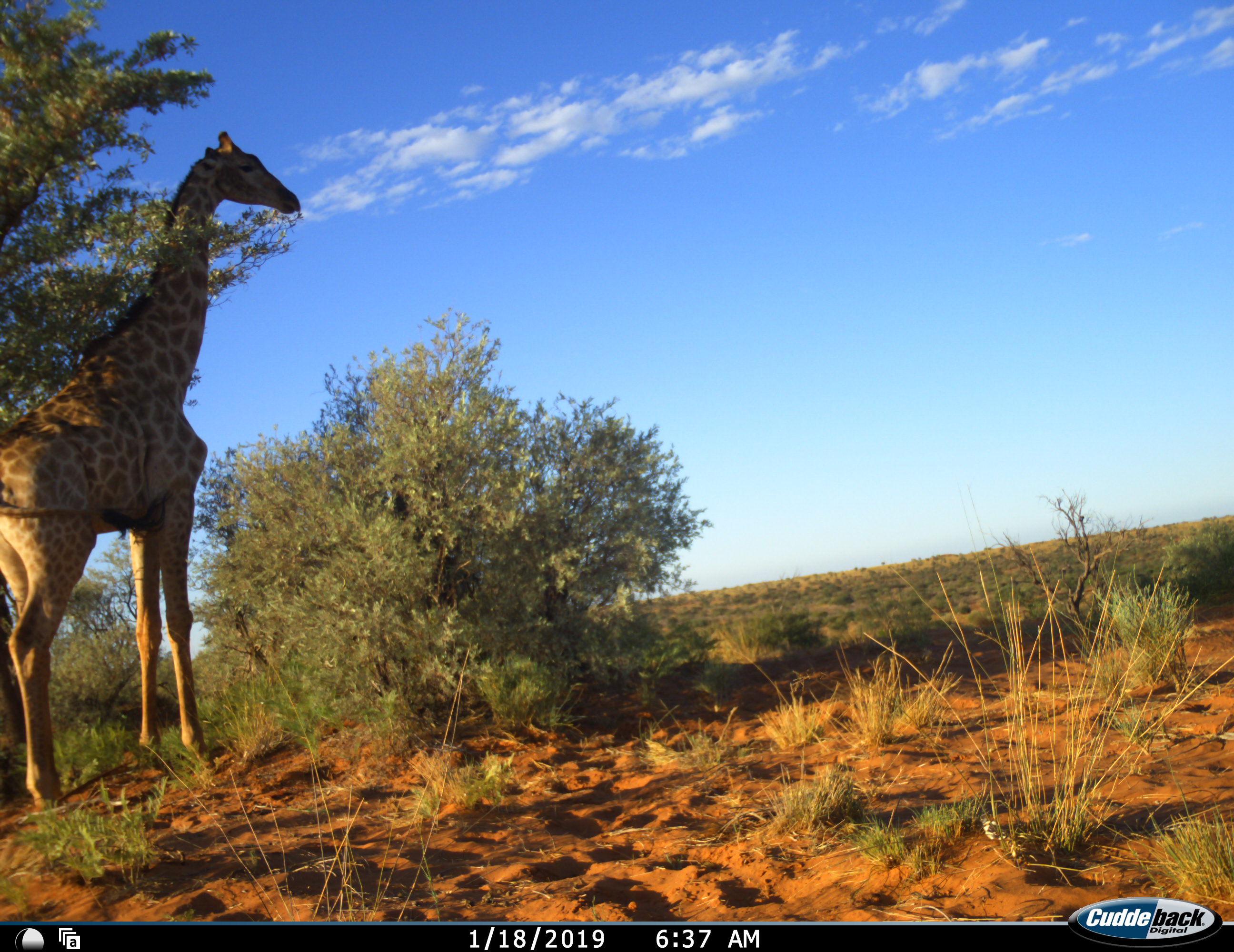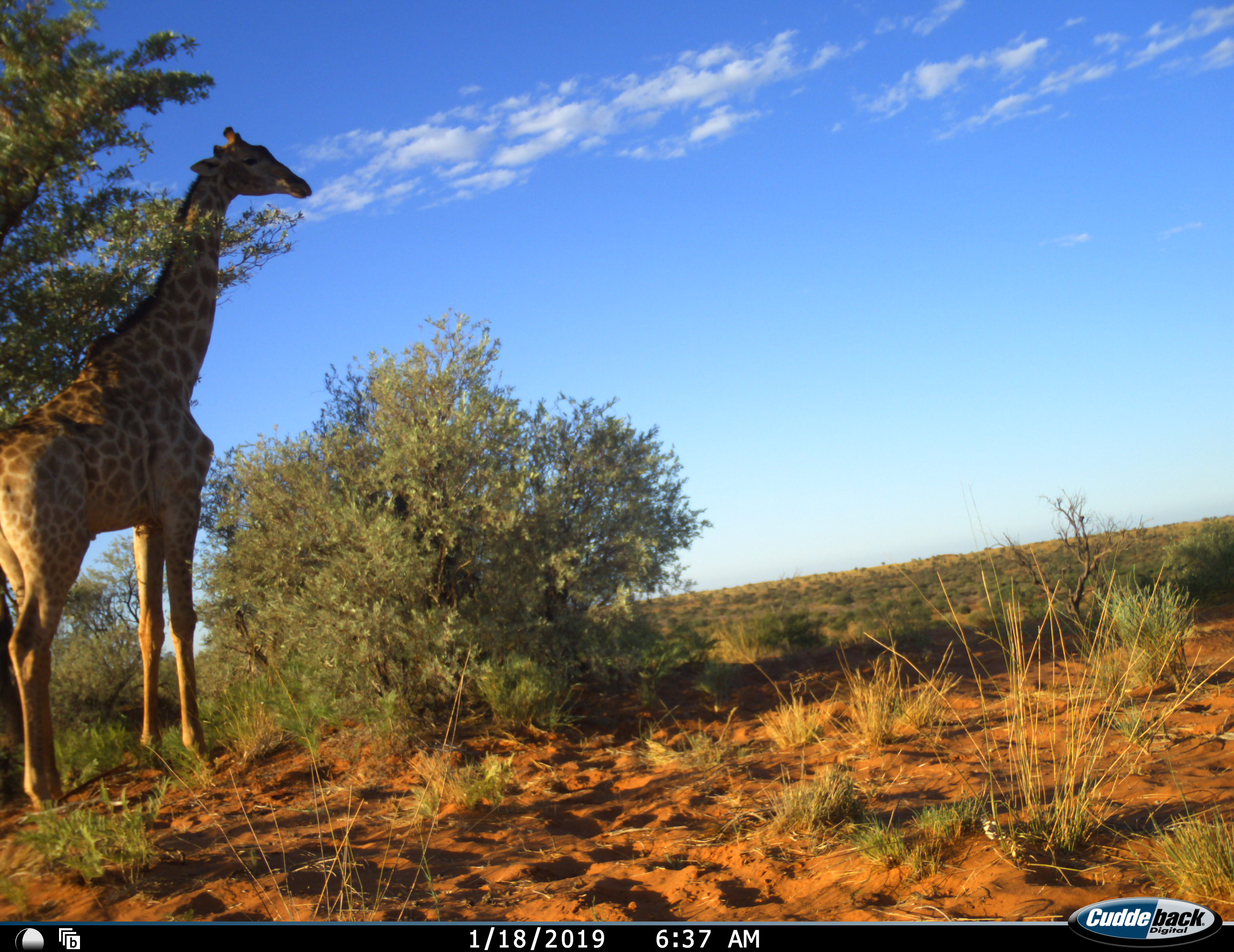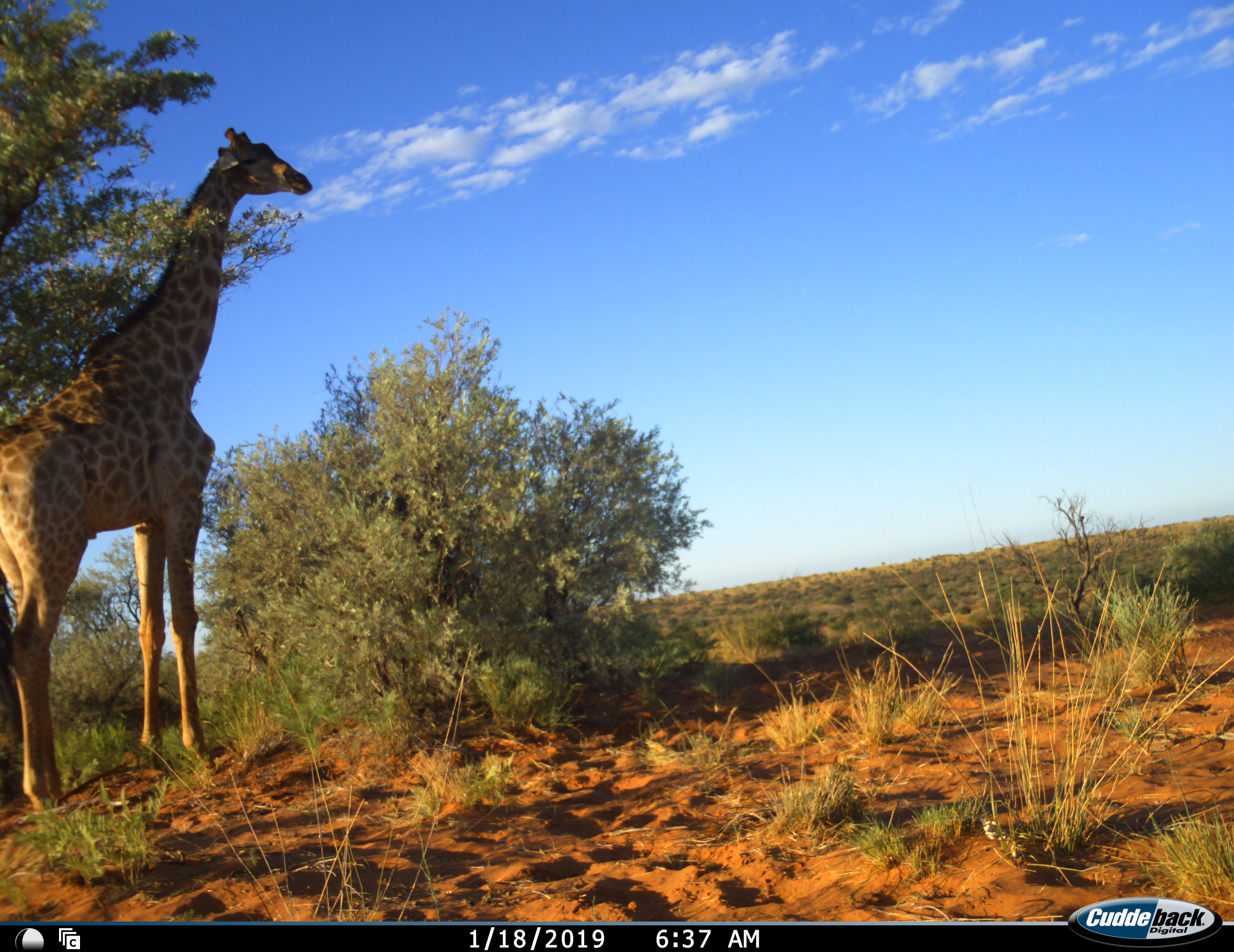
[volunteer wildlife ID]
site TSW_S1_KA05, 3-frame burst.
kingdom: Animalia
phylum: Chordata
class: Mammalia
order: Artiodactyla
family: Giraffidae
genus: Giraffa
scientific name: Giraffa camelopardalis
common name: giraffe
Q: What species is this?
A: Giraffe (Giraffa camelopardalis).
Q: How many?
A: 1.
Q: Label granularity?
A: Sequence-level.